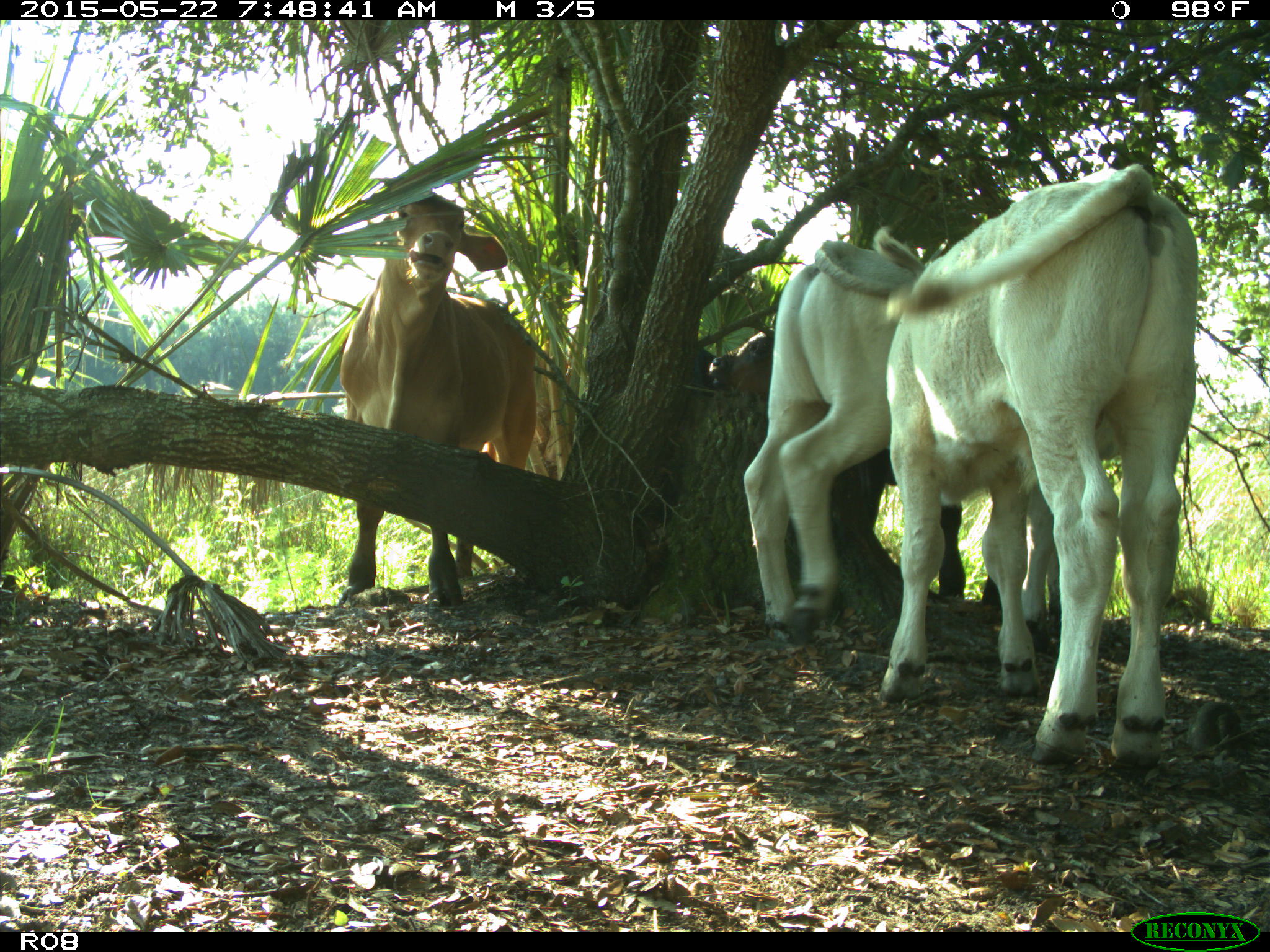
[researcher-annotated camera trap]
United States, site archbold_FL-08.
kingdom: Animalia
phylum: Chordata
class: Mammalia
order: Artiodactyla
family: Bovidae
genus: Bos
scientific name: Bos taurus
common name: domestic cow